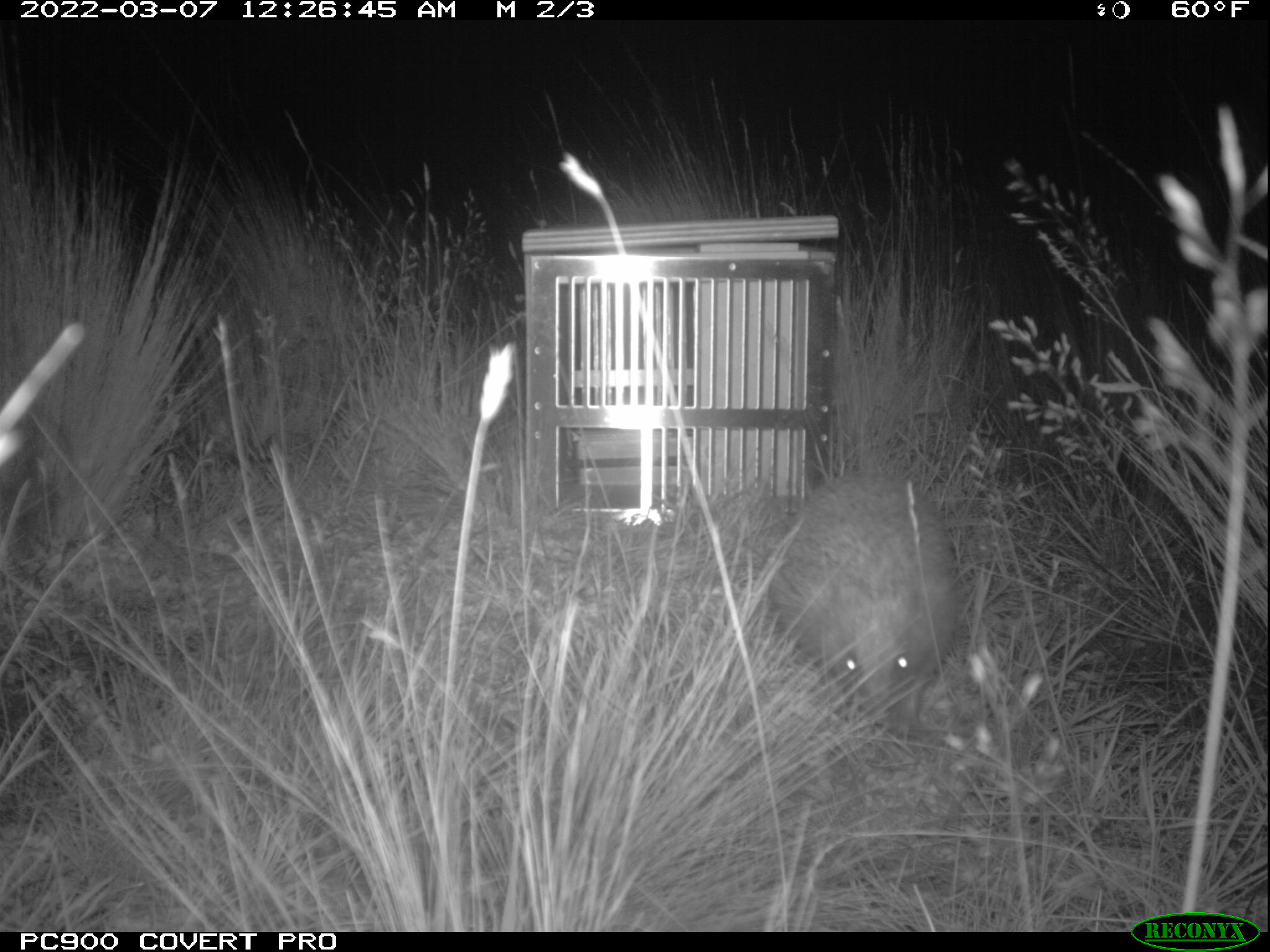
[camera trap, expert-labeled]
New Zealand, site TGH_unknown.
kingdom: Animalia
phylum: Chordata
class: Mammalia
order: Eulipotyphla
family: Erinaceidae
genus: Erinaceus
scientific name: Erinaceus europaeus europaeus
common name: european hedgehog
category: hedgehog